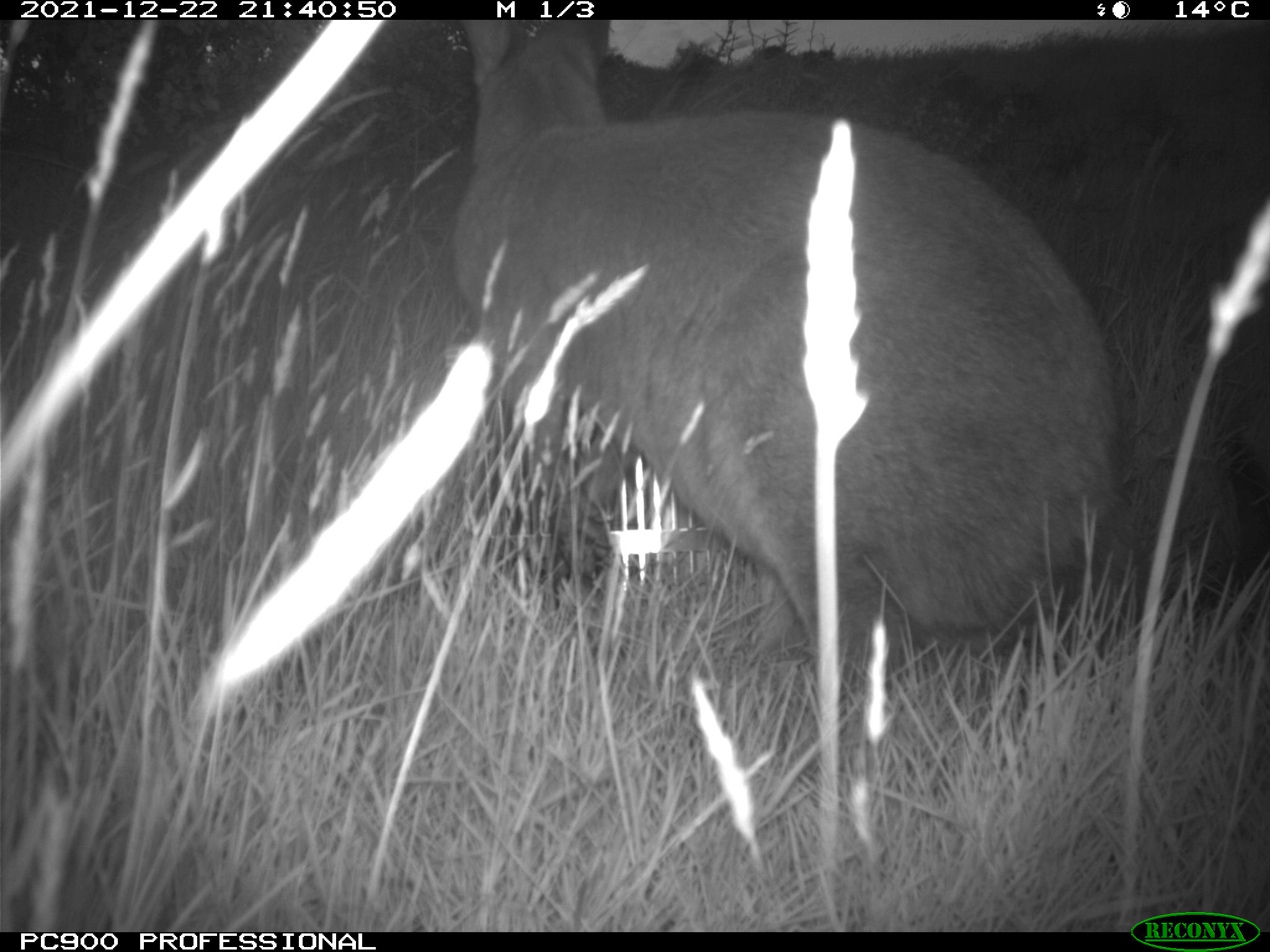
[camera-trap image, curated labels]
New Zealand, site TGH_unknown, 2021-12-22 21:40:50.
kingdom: Animalia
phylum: Chordata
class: Mammalia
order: Diprotodontia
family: Macropodidae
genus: Notamacropus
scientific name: Notamacropus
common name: wallaby